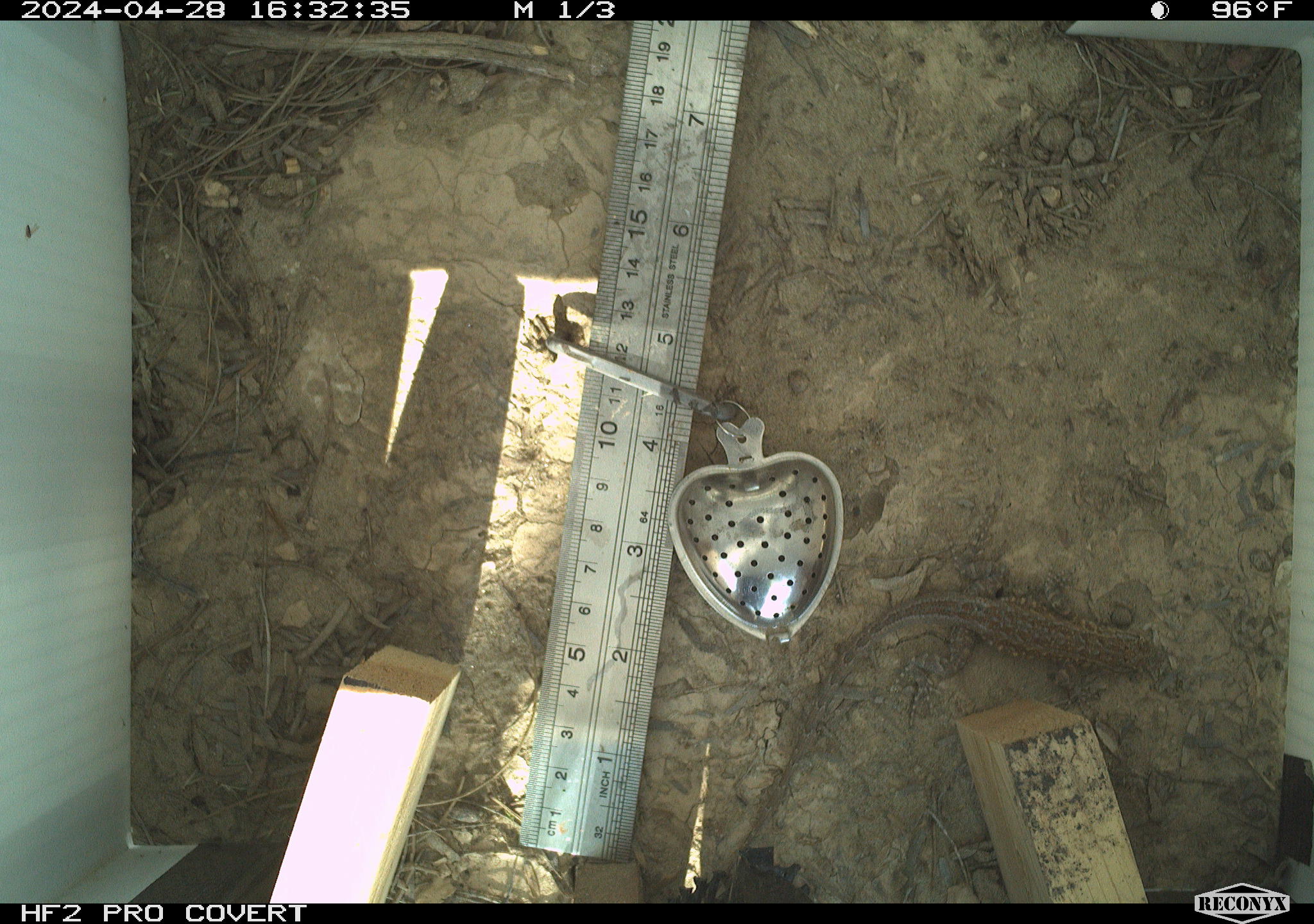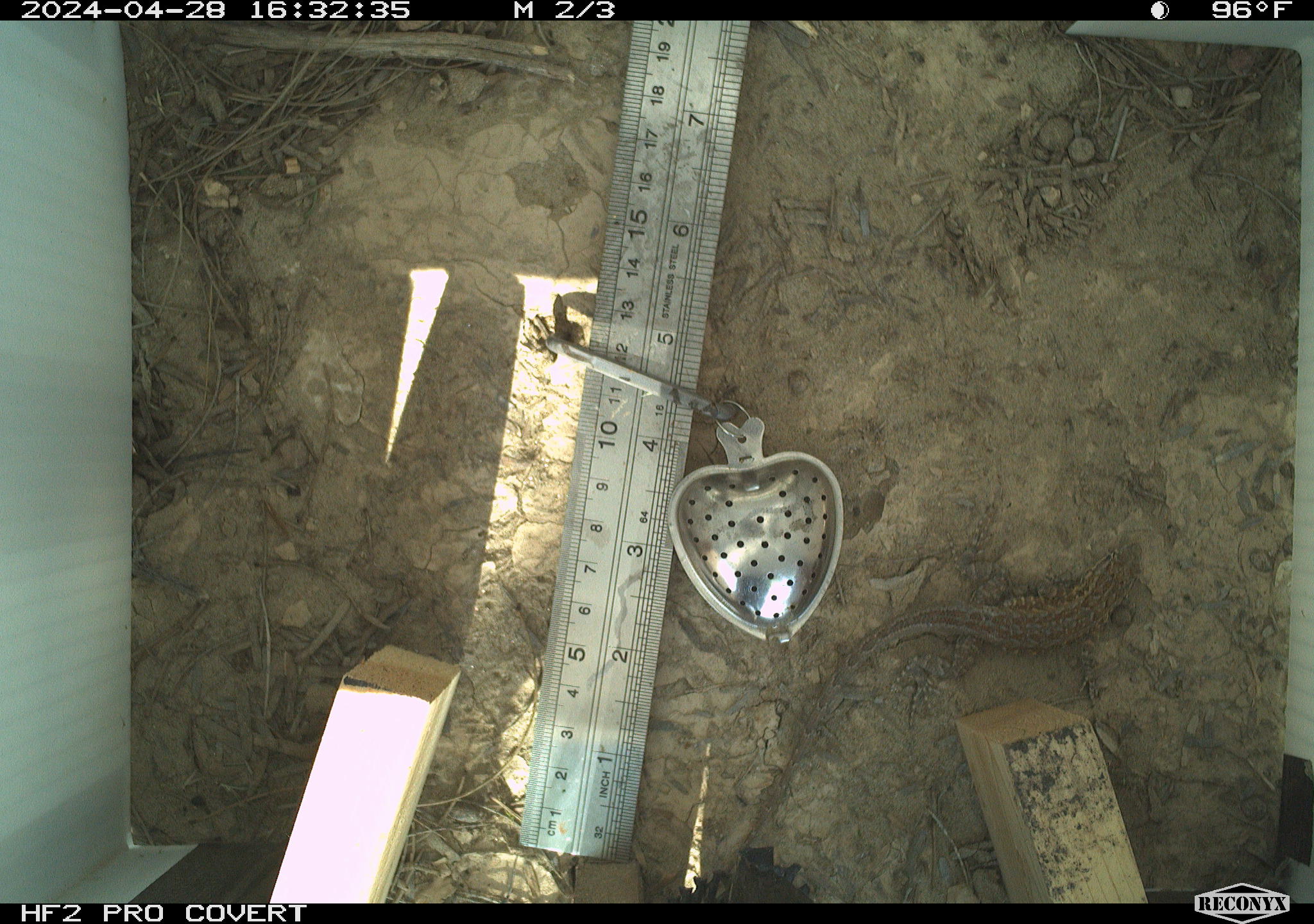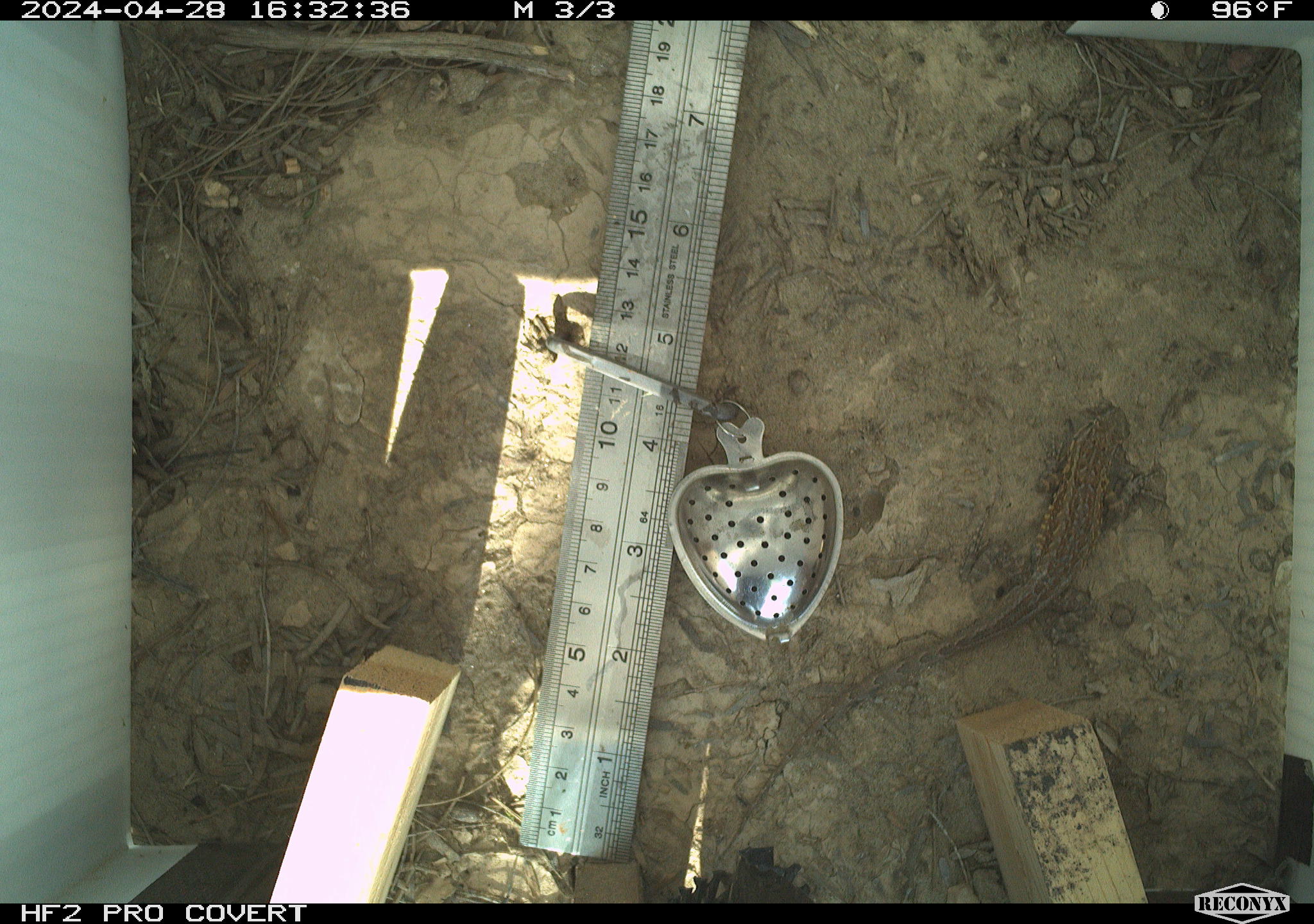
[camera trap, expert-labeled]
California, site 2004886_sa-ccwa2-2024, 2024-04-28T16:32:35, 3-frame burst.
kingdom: Animalia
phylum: Chordata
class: Reptilia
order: Squamata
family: Phrynosomatidae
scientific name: Phrynosomatidae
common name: phrynosomatid lizards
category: phrynosomatidae family